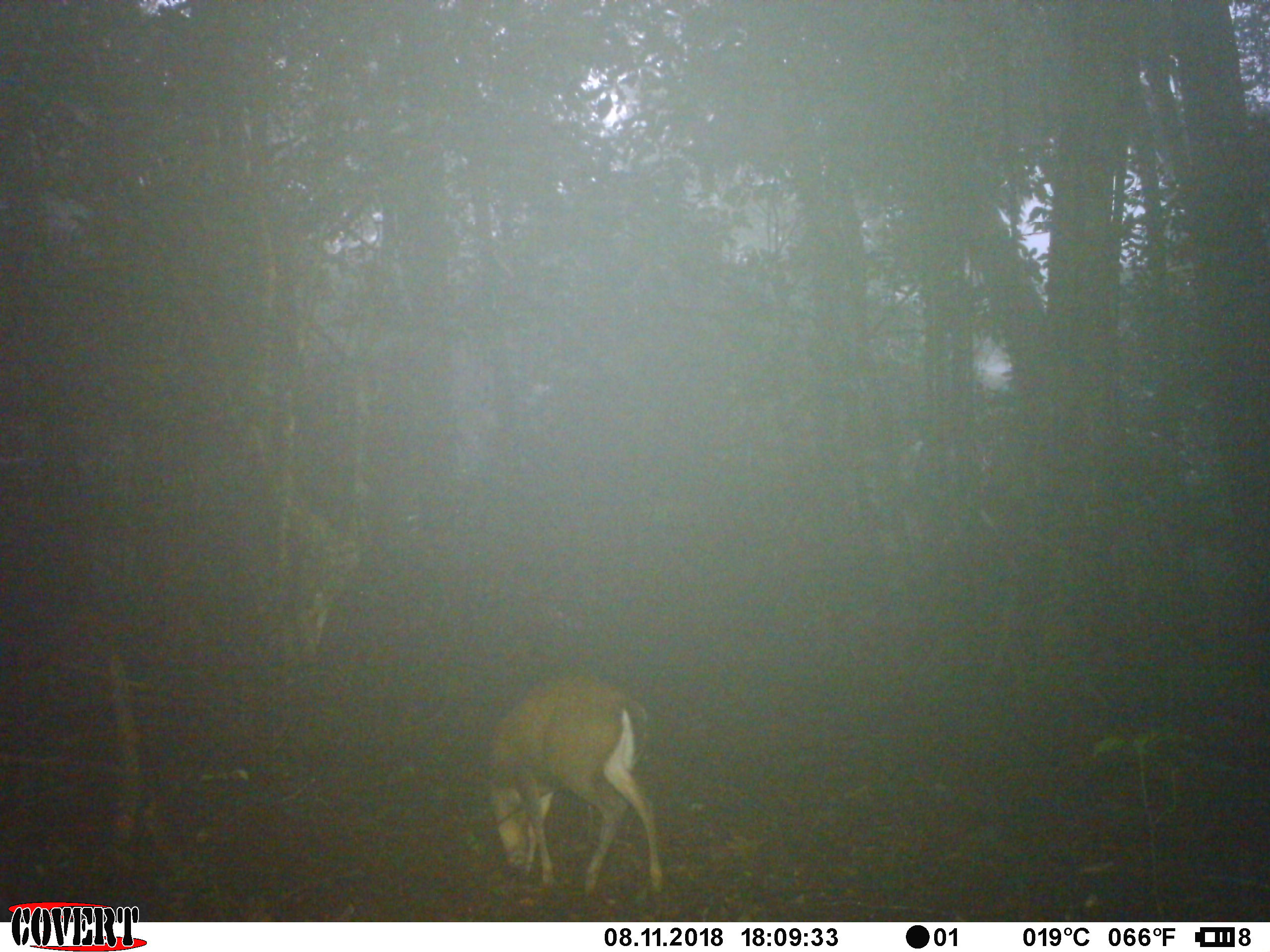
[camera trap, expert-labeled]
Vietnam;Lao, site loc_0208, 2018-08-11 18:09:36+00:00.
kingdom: Animalia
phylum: Chordata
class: Mammalia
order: Artiodactyla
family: Cervidae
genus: Muntiacus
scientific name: Muntiacus rooseveltorum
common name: roosevelt's muntjac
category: roosevelts muntjac group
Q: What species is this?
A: Roosevelts muntjac group (roosevelt's muntjac) (Muntiacus rooseveltorum).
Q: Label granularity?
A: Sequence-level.